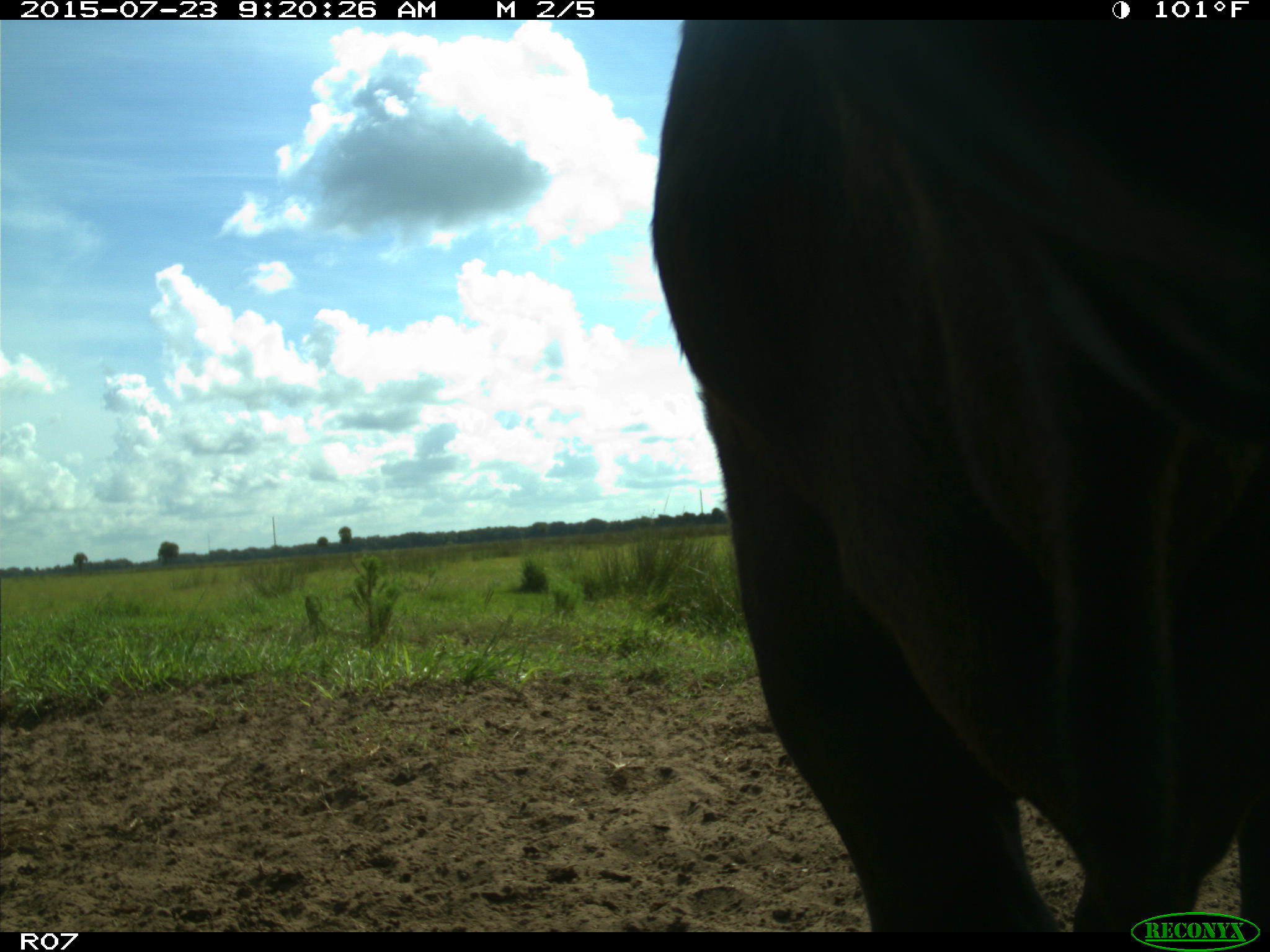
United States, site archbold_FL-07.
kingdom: Animalia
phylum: Chordata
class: Mammalia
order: Artiodactyla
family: Bovidae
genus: Bos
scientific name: Bos taurus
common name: domestic cow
Bos taurus (domestic cow).